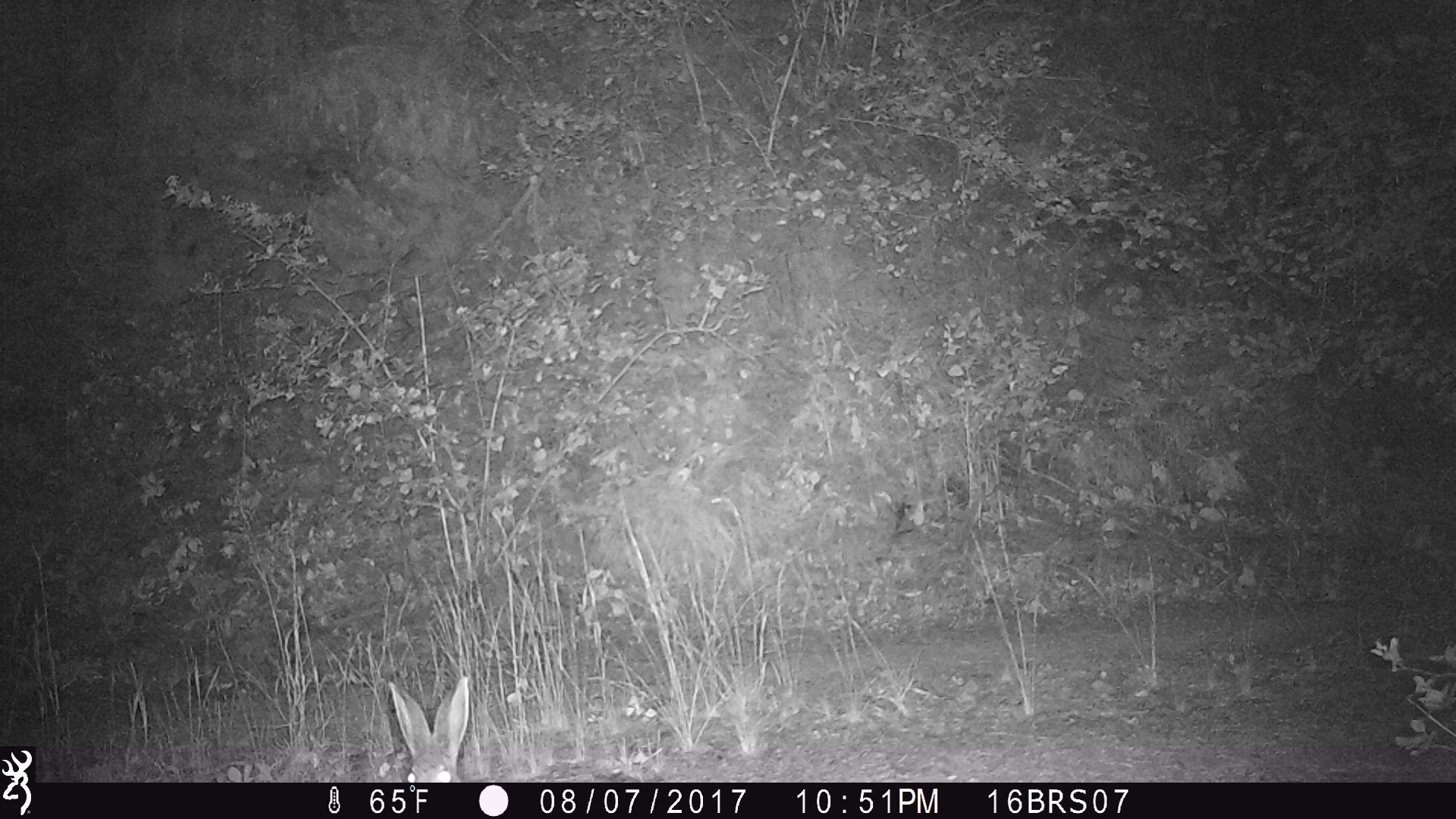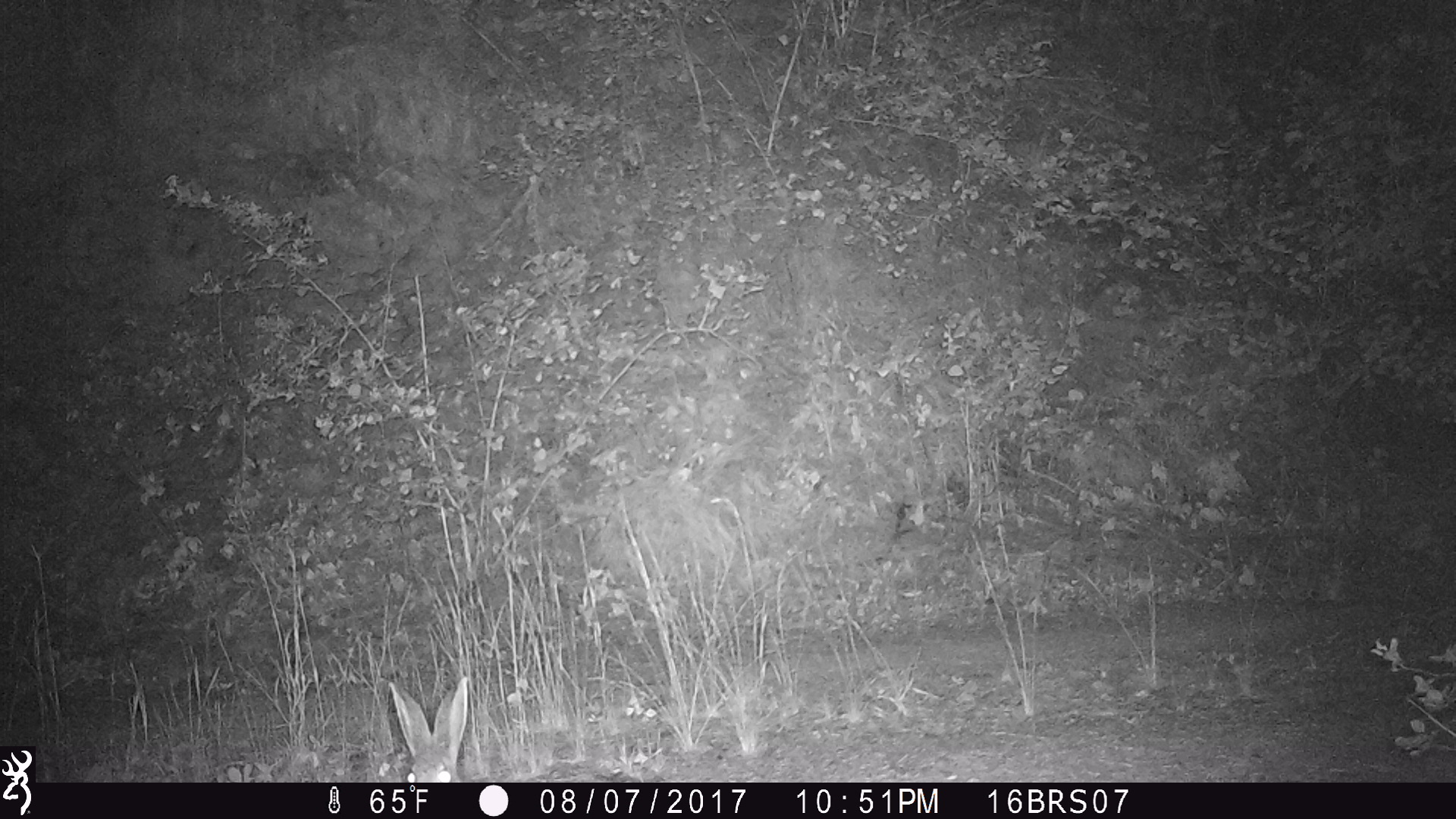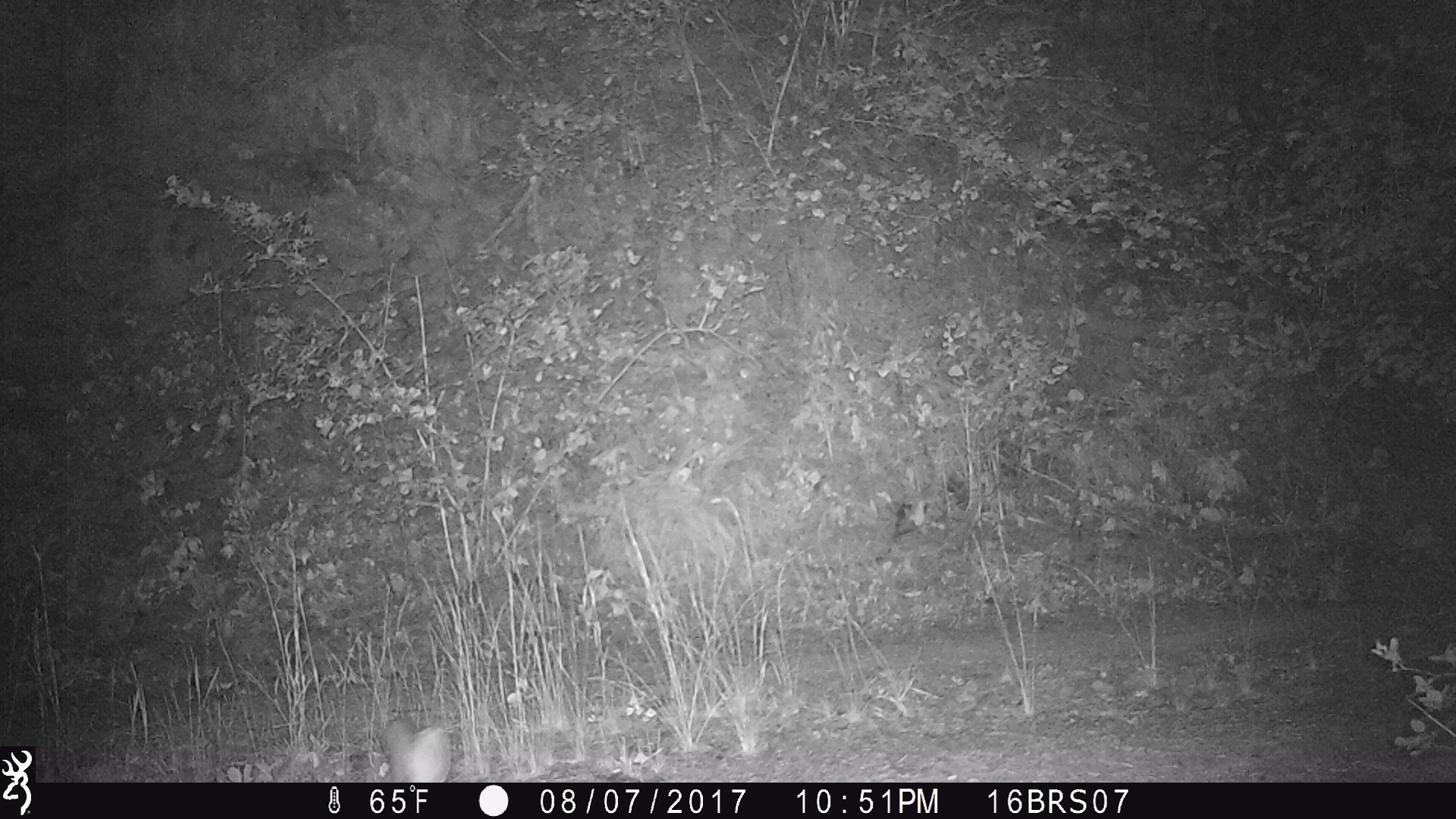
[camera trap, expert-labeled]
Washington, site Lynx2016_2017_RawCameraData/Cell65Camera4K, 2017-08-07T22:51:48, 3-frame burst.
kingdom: Animalia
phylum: Chordata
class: Mammalia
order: Lagomorpha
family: Leporidae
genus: Lepus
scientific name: Lepus americanus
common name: snowshoe hare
Lepus americanus (snowshoe hare). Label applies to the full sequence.